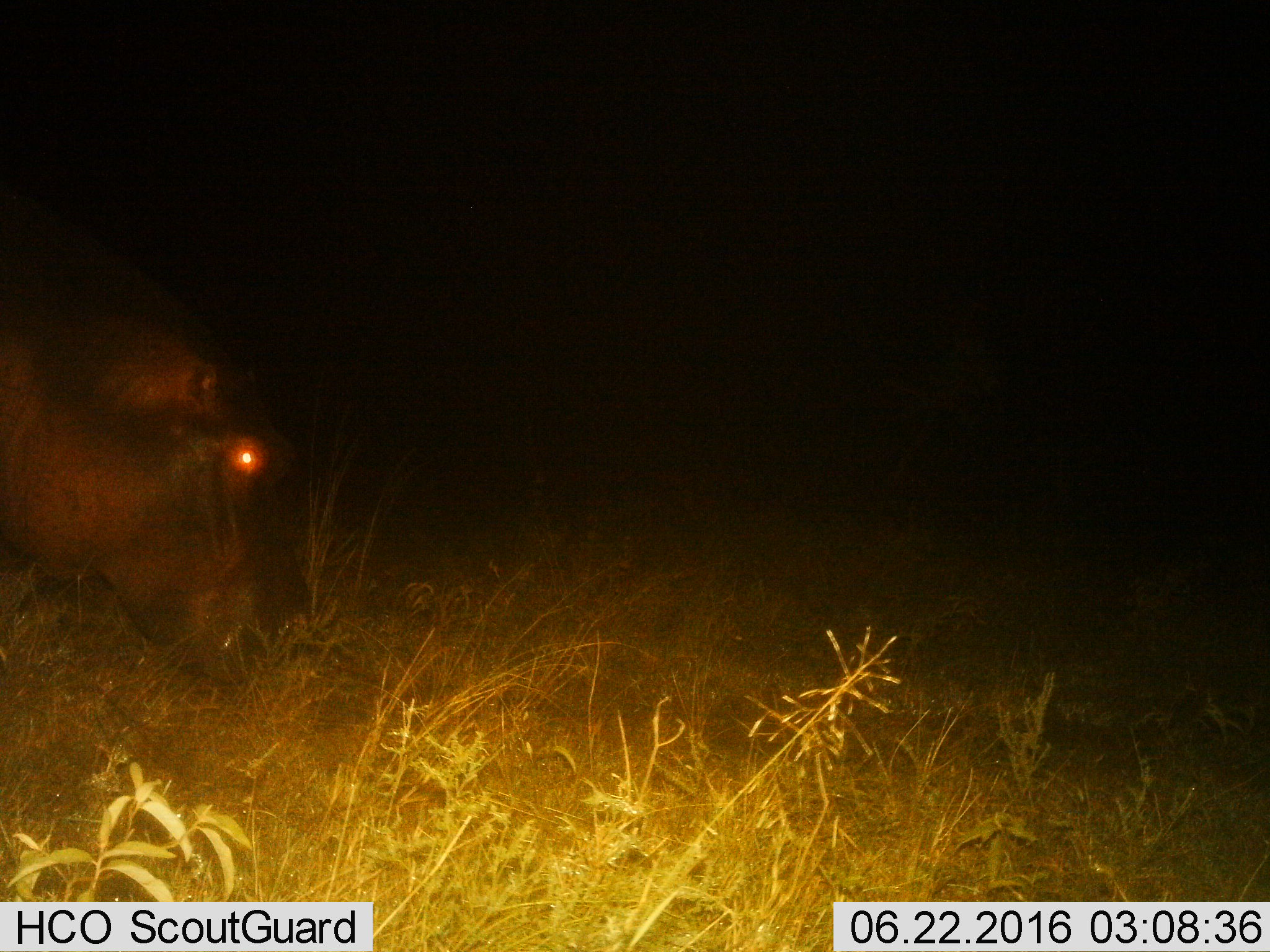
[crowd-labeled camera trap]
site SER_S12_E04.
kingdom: Animalia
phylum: Chordata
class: Mammalia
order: Artiodactyla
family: Hippopotamidae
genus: Hippopotamus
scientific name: Hippopotamus amphibius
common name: hippopotamus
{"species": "hippopotamus (Hippopotamus amphibius)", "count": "1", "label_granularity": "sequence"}